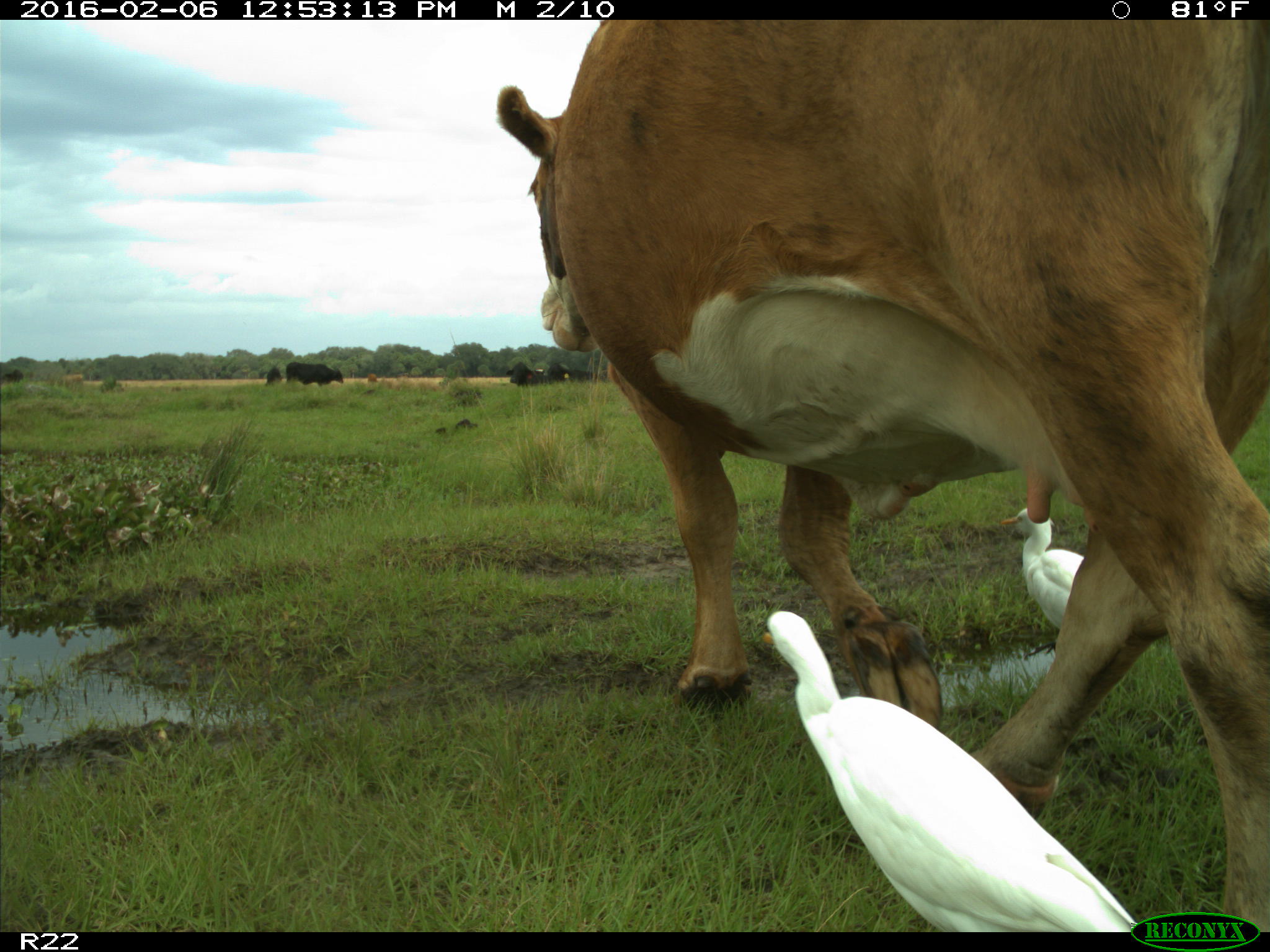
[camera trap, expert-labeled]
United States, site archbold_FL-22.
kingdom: Animalia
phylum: Chordata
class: Mammalia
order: Artiodactyla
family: Bovidae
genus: Bos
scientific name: Bos taurus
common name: domestic cow